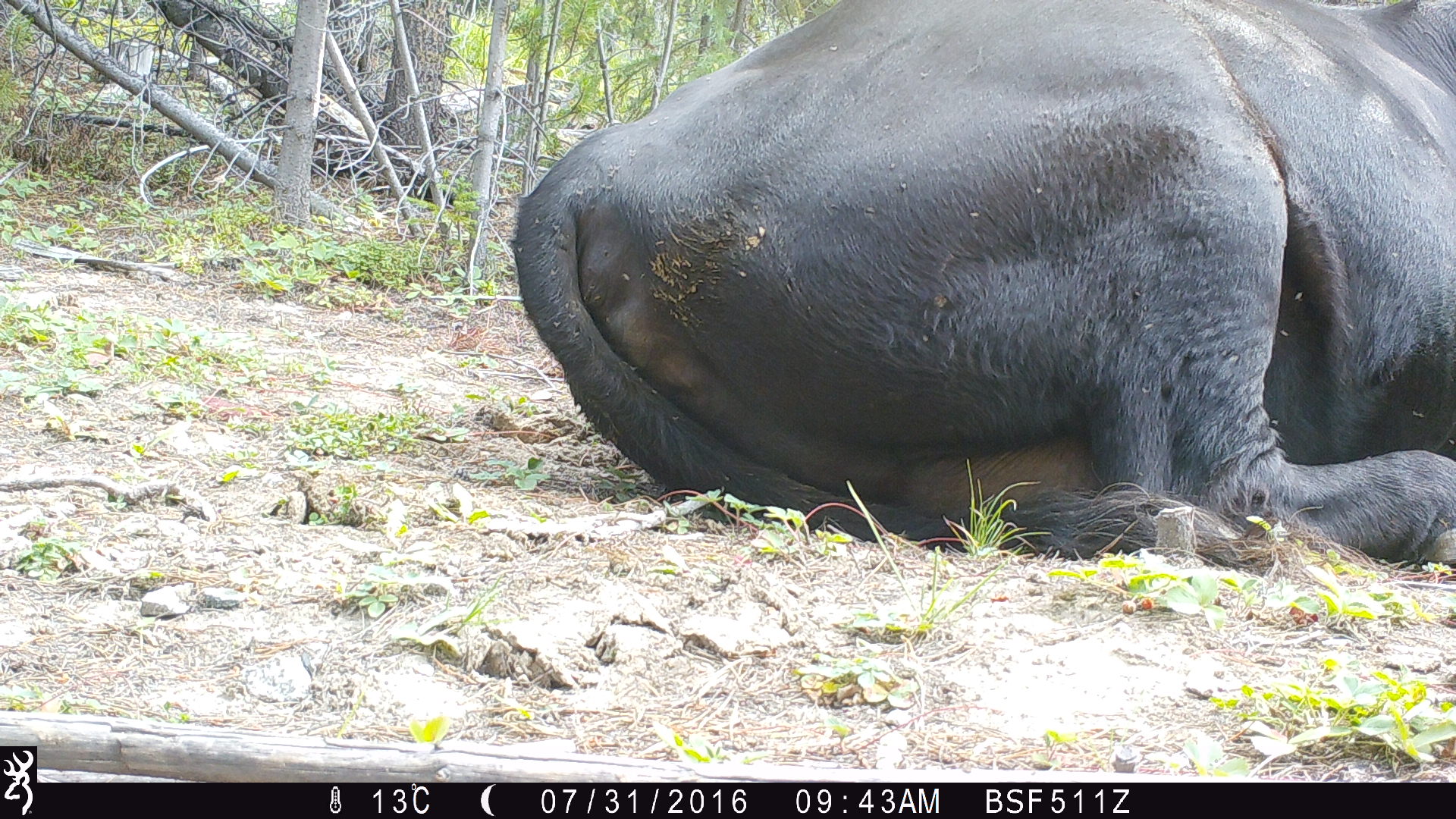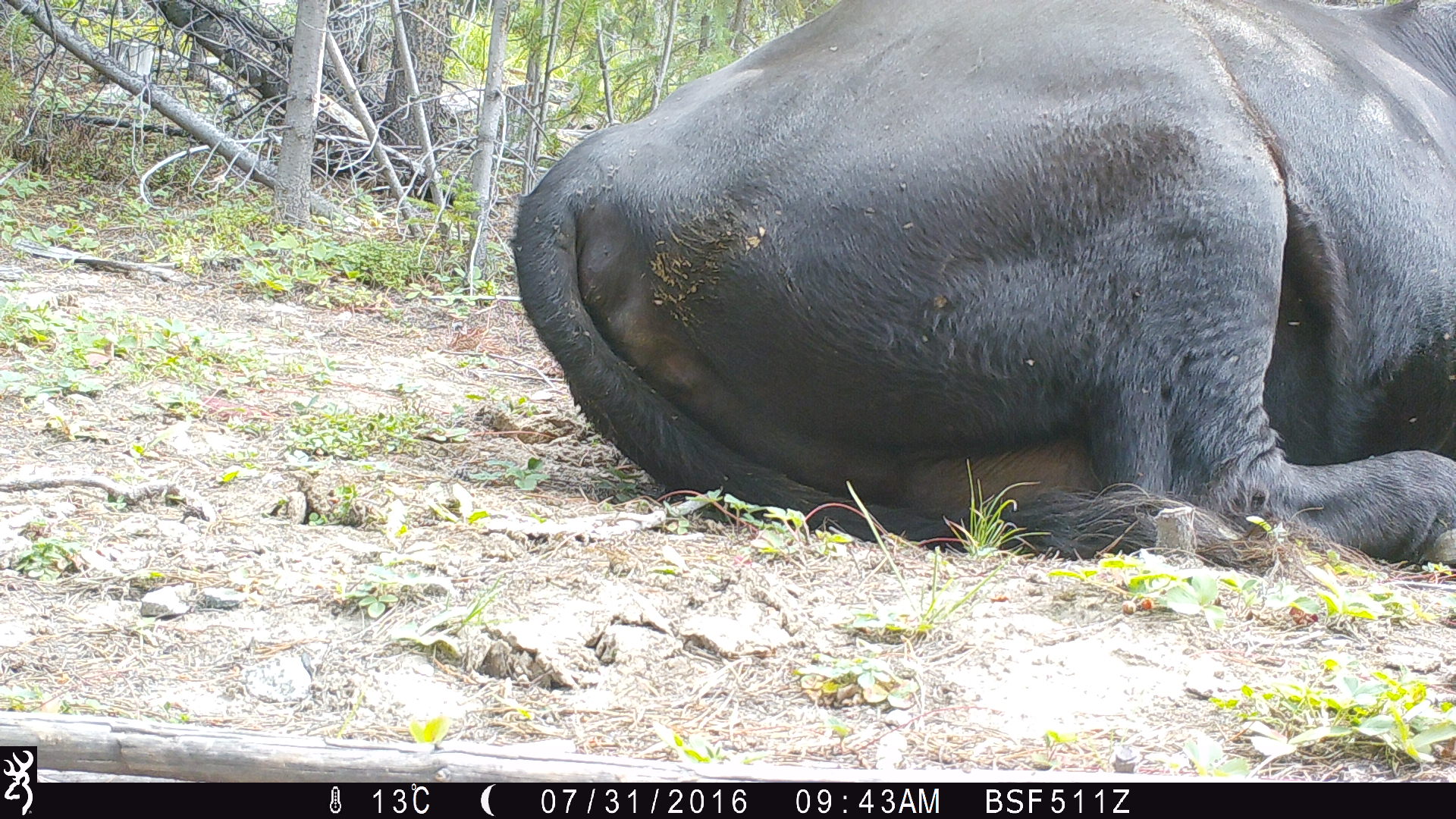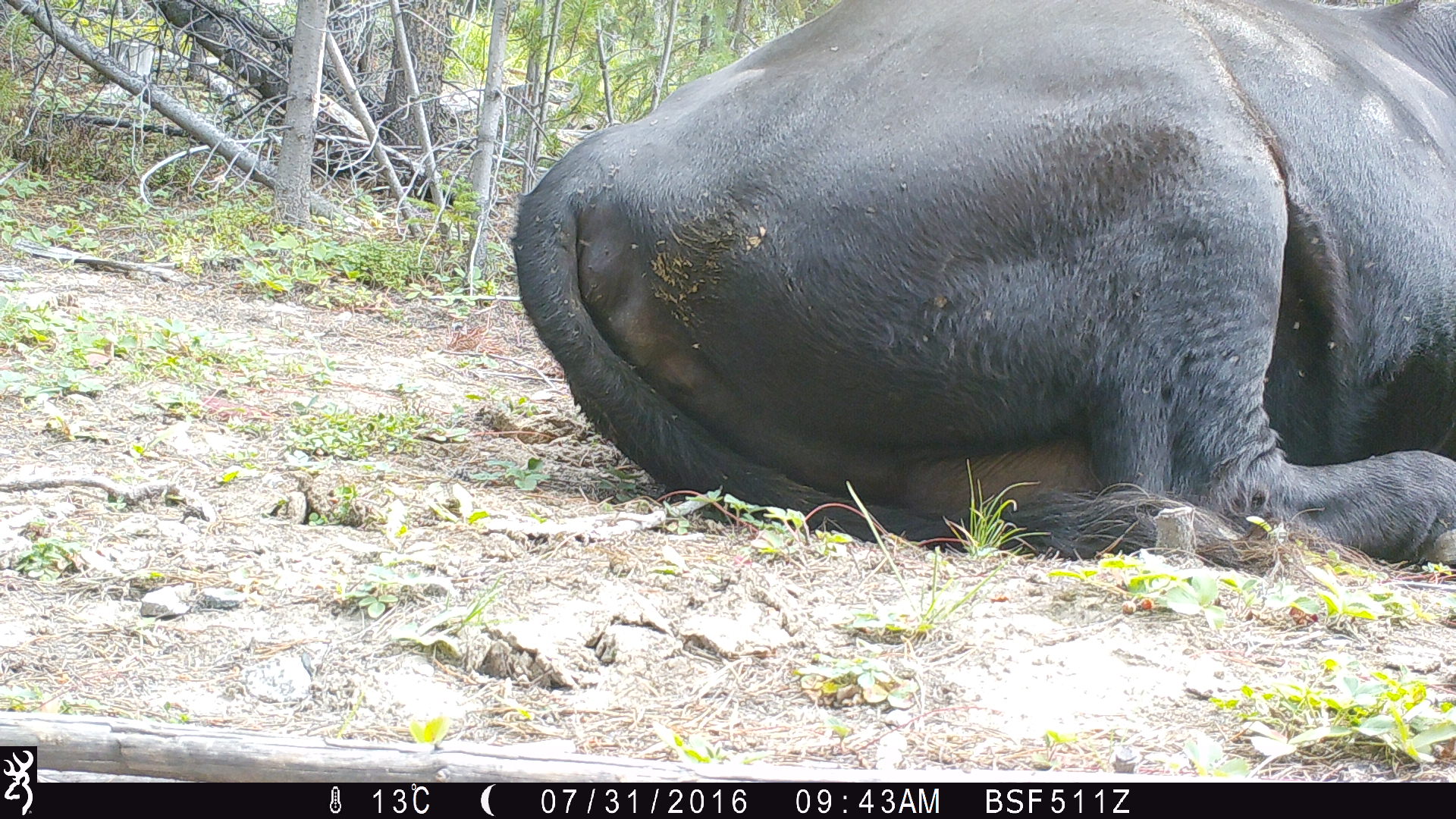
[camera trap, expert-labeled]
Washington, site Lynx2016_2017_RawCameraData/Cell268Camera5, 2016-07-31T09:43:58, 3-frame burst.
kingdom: Animalia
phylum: Chordata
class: Mammalia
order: Artiodactyla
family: Bovidae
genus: Bos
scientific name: Bos taurus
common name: domestic cattle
Domestic cattle (Bos taurus). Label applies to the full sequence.